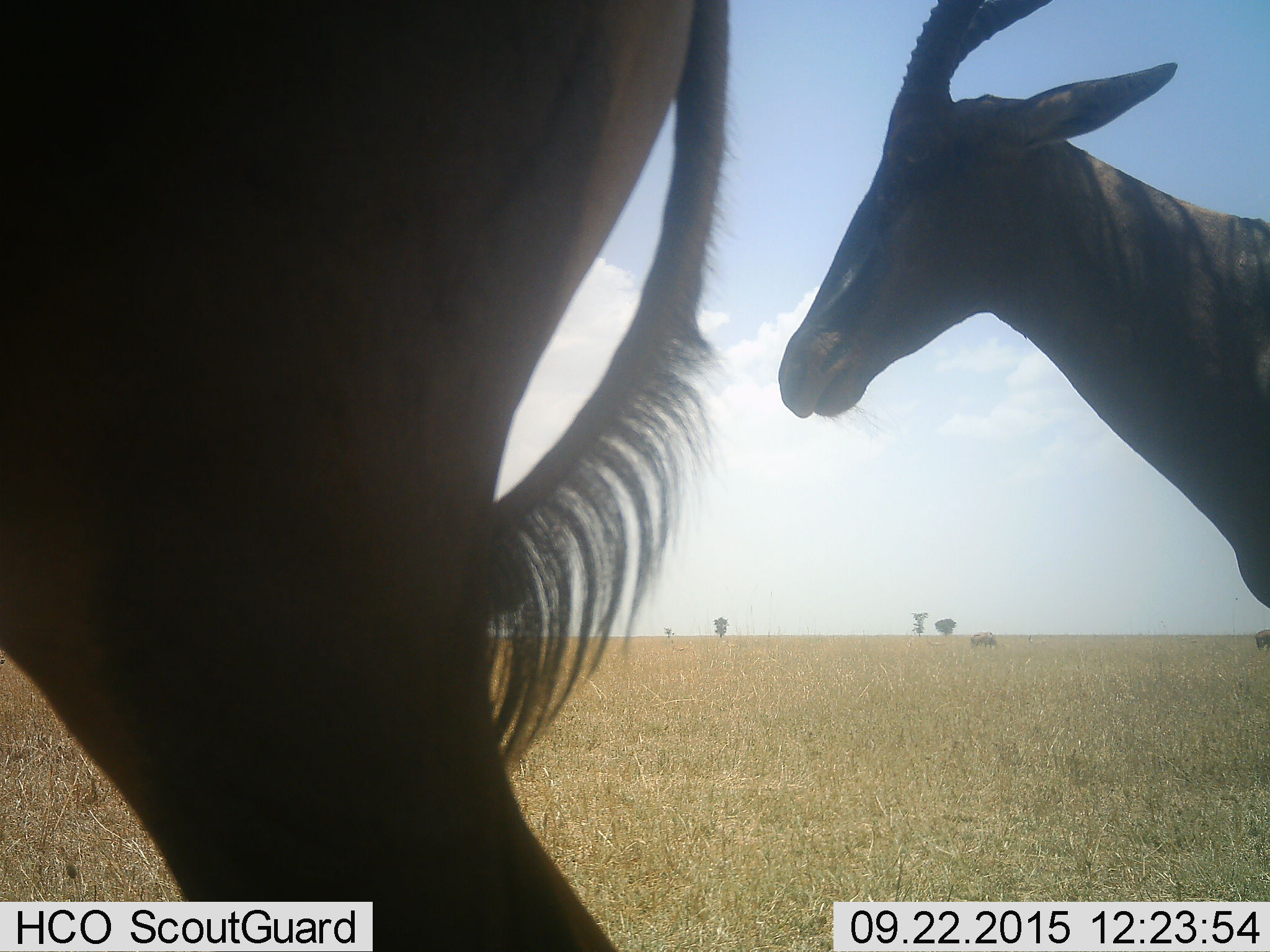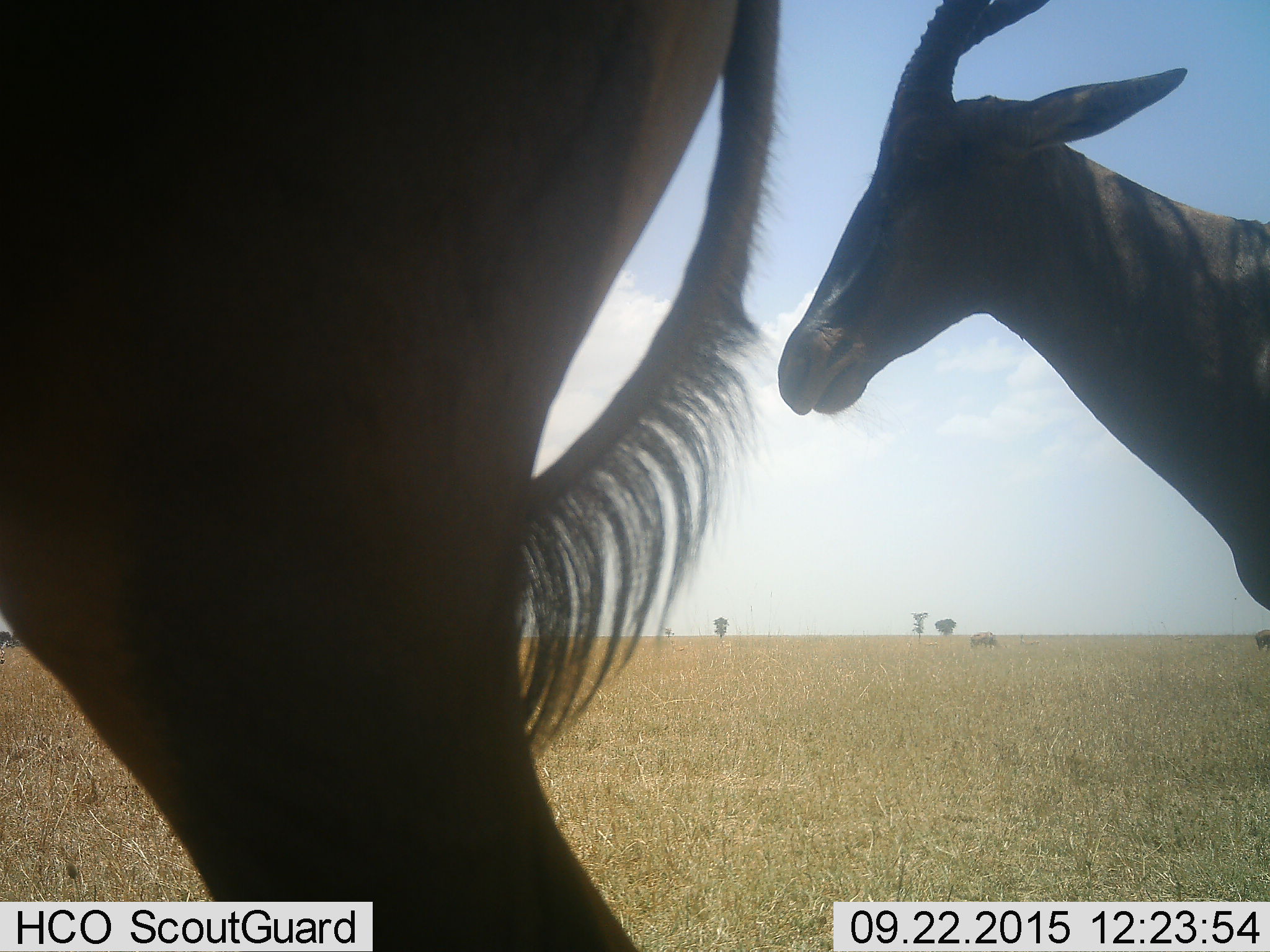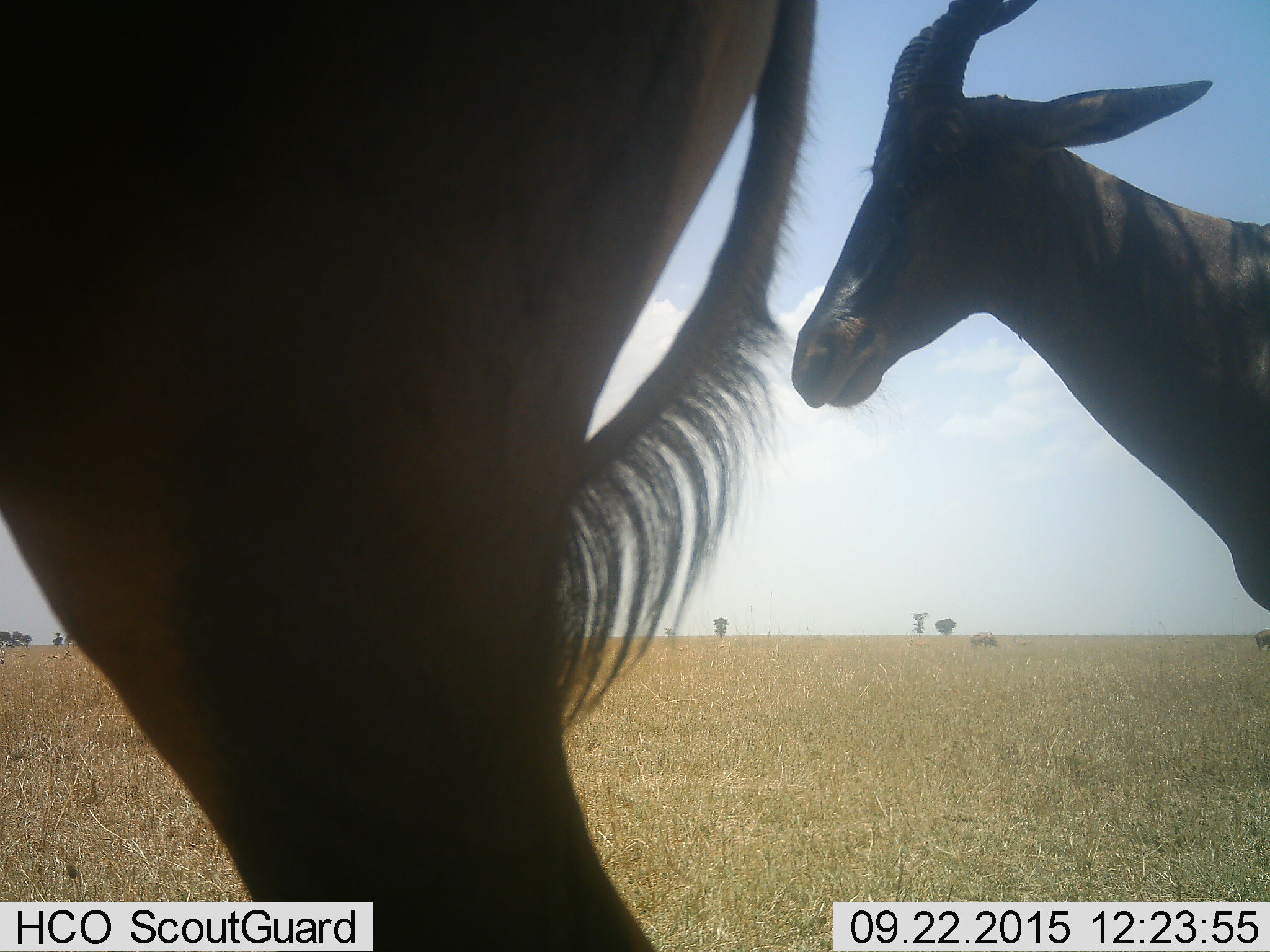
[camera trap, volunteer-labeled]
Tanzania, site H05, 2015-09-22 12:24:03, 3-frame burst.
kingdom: Animalia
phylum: Chordata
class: Mammalia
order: Artiodactyla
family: Bovidae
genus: Damaliscus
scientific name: Damaliscus lunatus jimela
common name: topi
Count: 2.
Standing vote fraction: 100%.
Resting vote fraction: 0%.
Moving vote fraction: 0%.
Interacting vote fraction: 0%.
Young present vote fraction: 0%.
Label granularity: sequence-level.